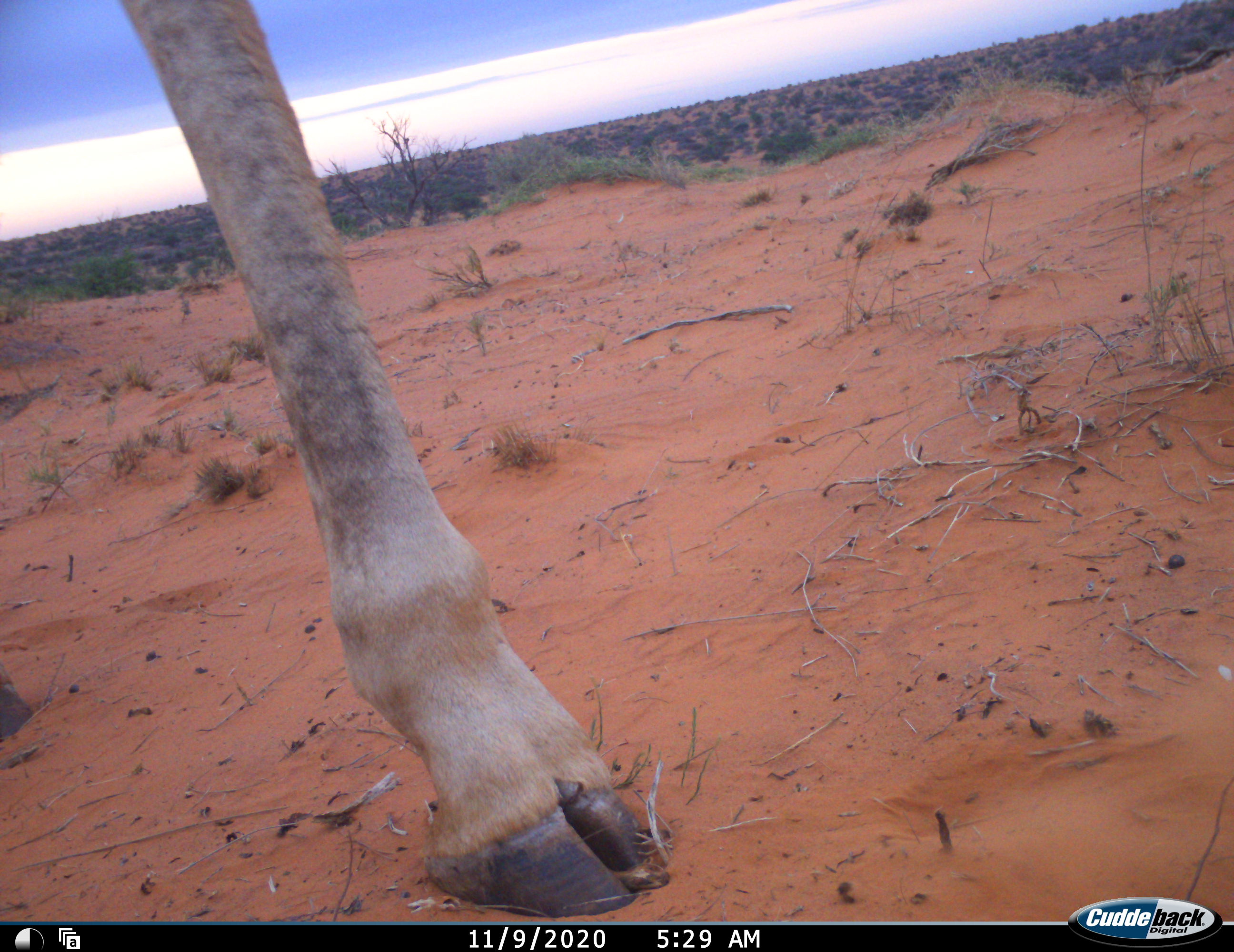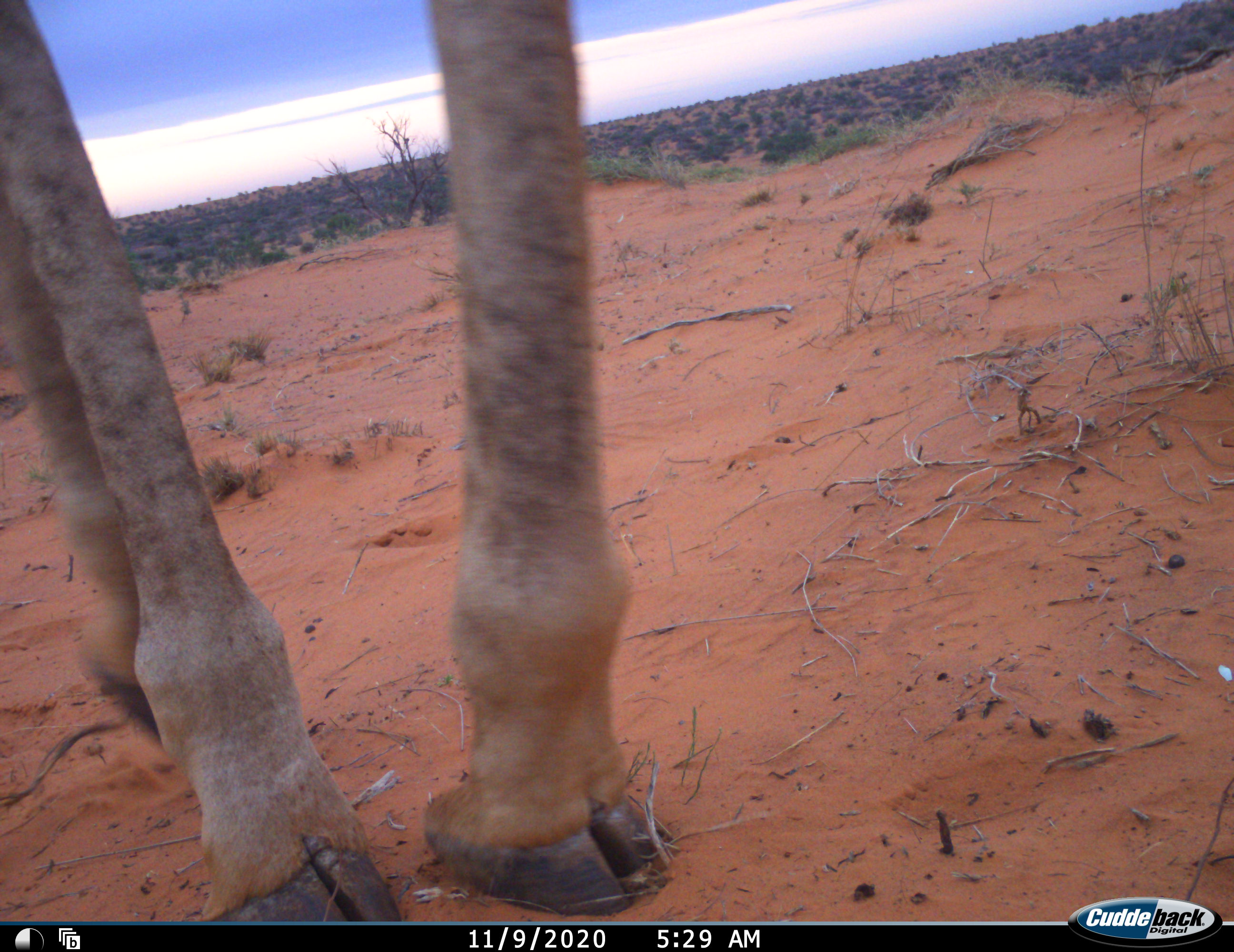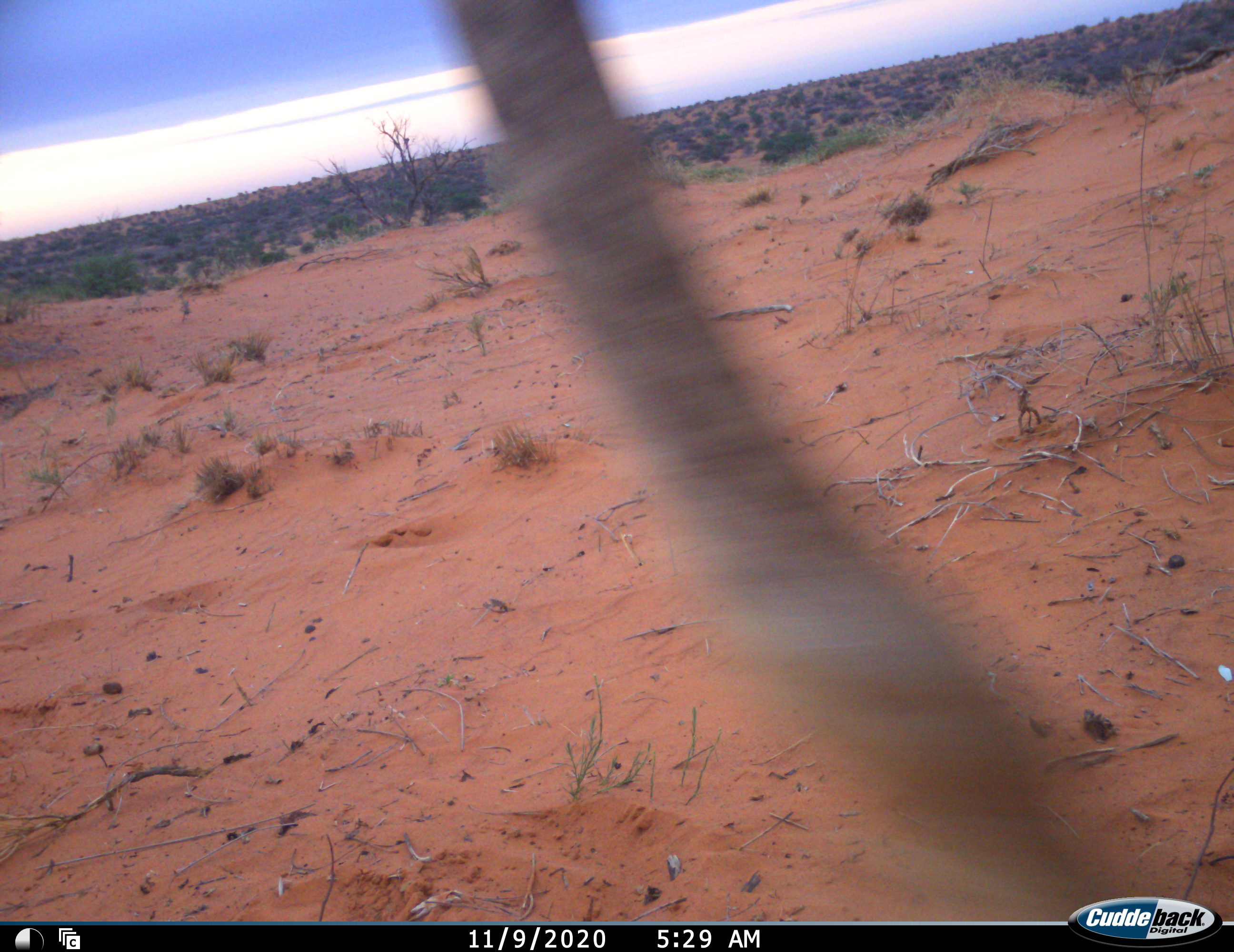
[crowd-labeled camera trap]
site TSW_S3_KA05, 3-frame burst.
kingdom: Animalia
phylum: Chordata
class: Mammalia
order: Artiodactyla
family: Giraffidae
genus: Giraffa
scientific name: Giraffa camelopardalis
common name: giraffe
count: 1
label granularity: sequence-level